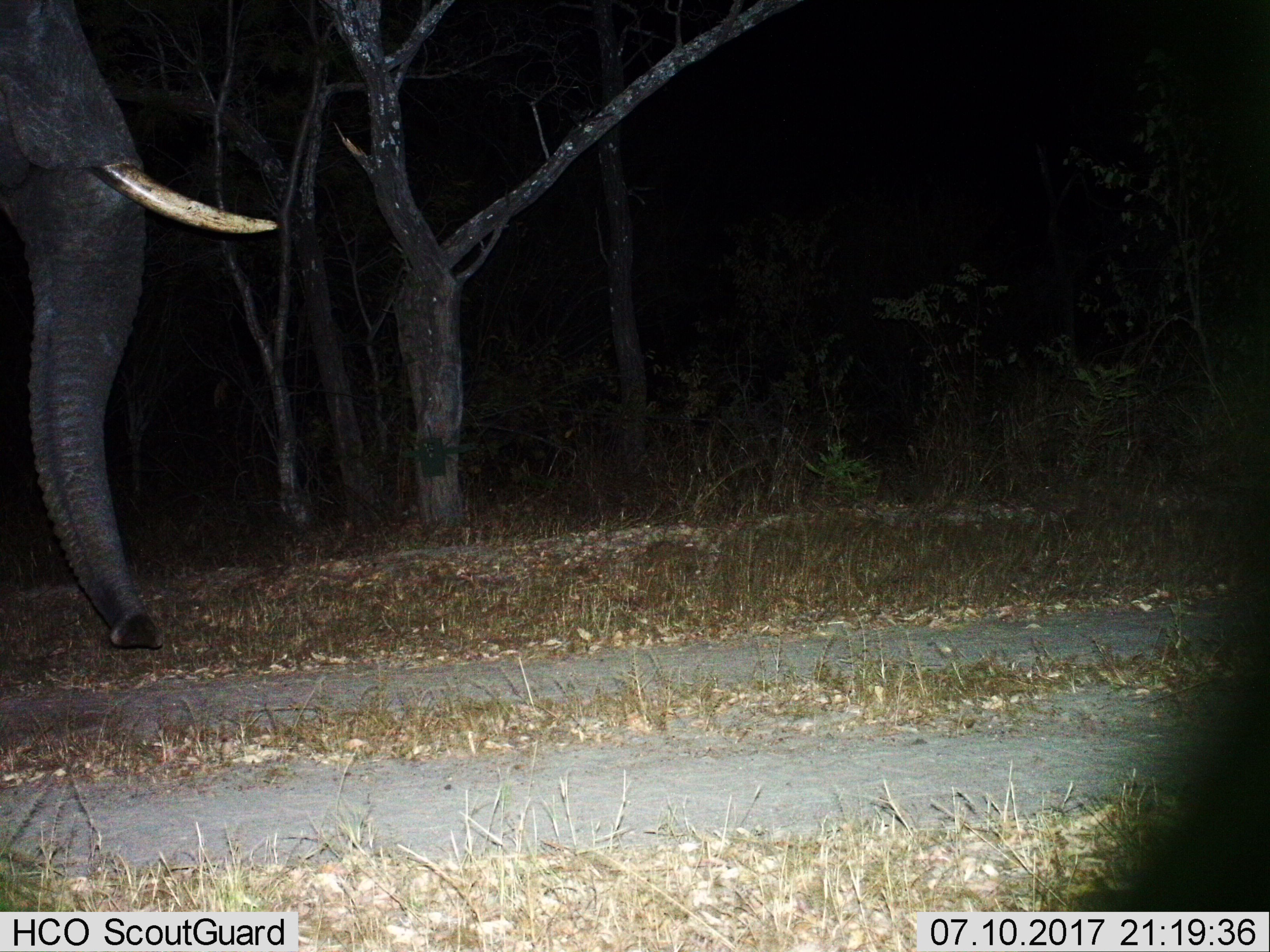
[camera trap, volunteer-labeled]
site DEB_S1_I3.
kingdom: Animalia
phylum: Chordata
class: Mammalia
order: Proboscidea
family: Elephantidae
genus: Loxodonta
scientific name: Loxodonta africana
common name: african bush elephant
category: elephant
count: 1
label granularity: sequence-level